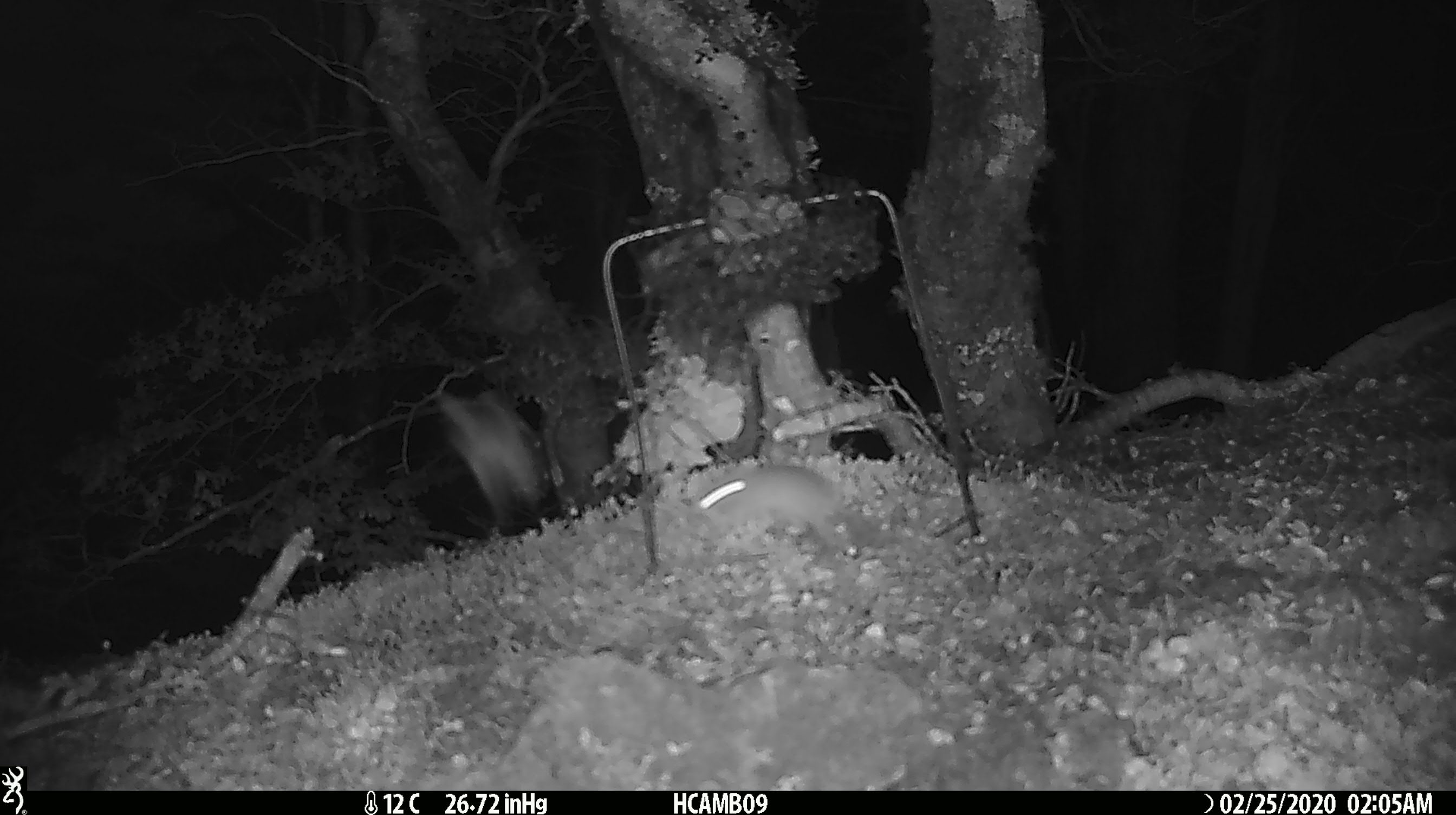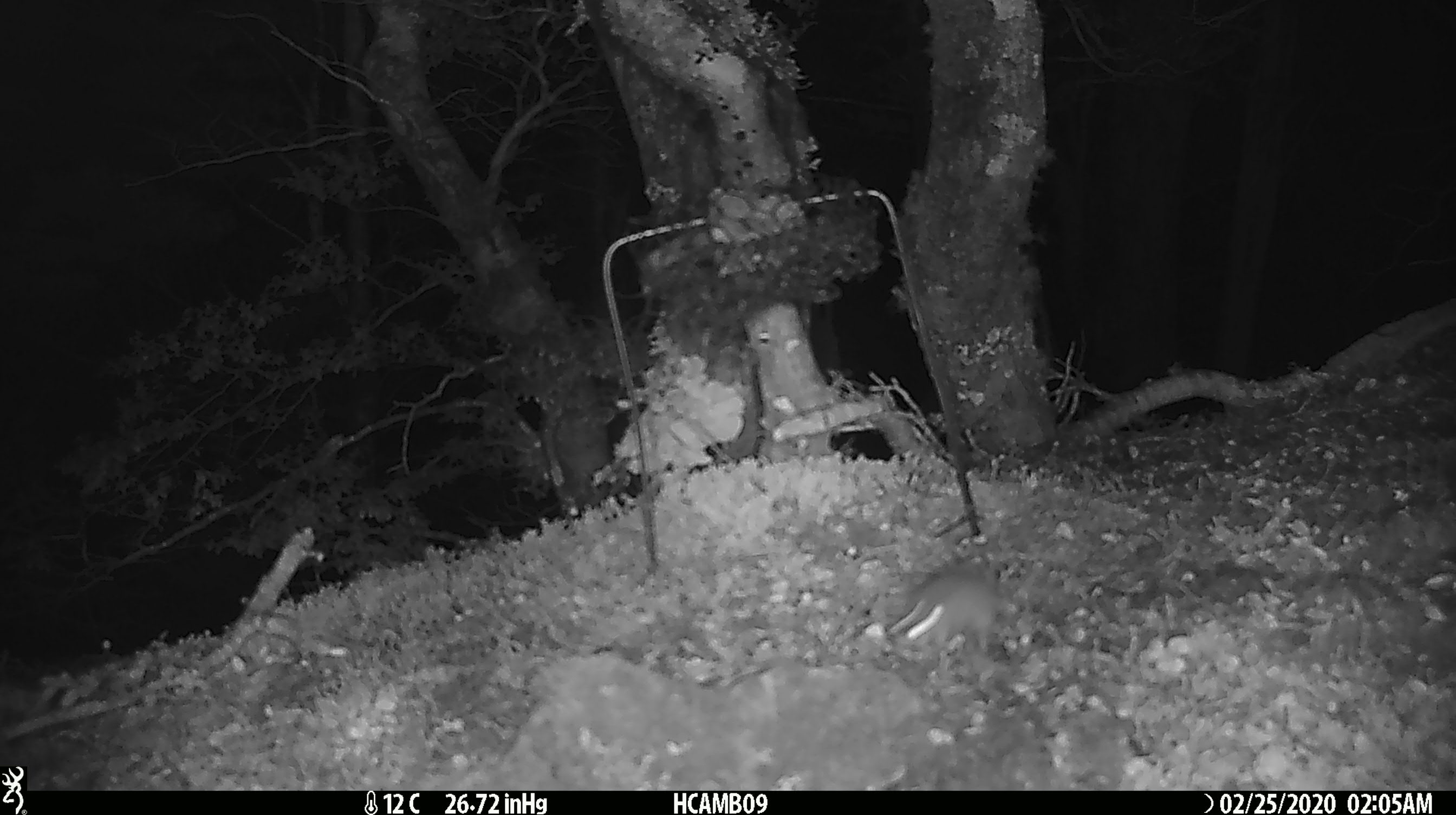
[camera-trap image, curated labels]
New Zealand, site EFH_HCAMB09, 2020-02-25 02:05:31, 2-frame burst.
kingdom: Animalia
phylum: Chordata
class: Mammalia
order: Rodentia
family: Muridae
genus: Mus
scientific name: Mus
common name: mouse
Mouse (Mus).